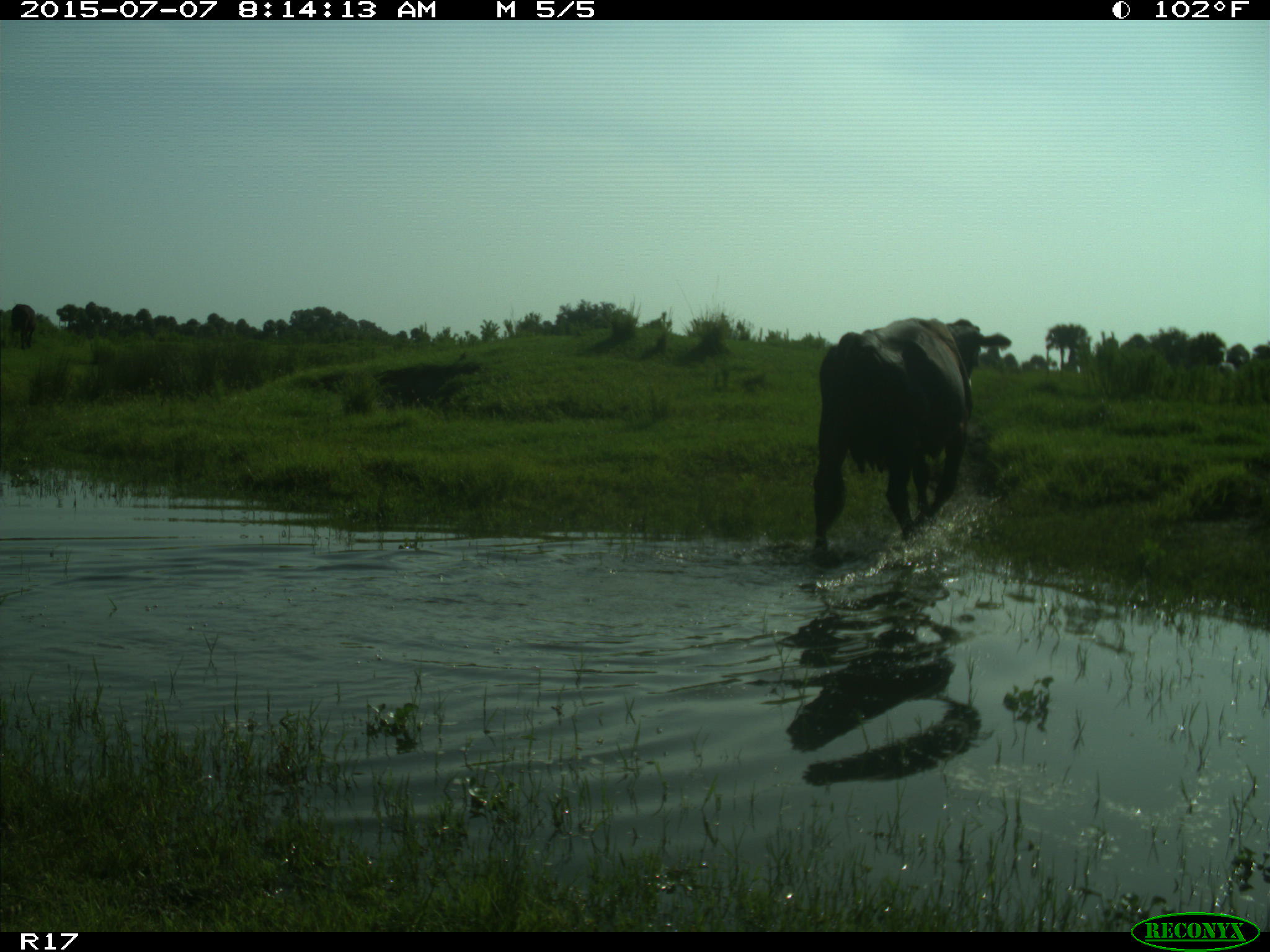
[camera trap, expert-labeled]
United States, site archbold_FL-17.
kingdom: Animalia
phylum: Chordata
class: Mammalia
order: Artiodactyla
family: Bovidae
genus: Bos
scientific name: Bos taurus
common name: domestic cow